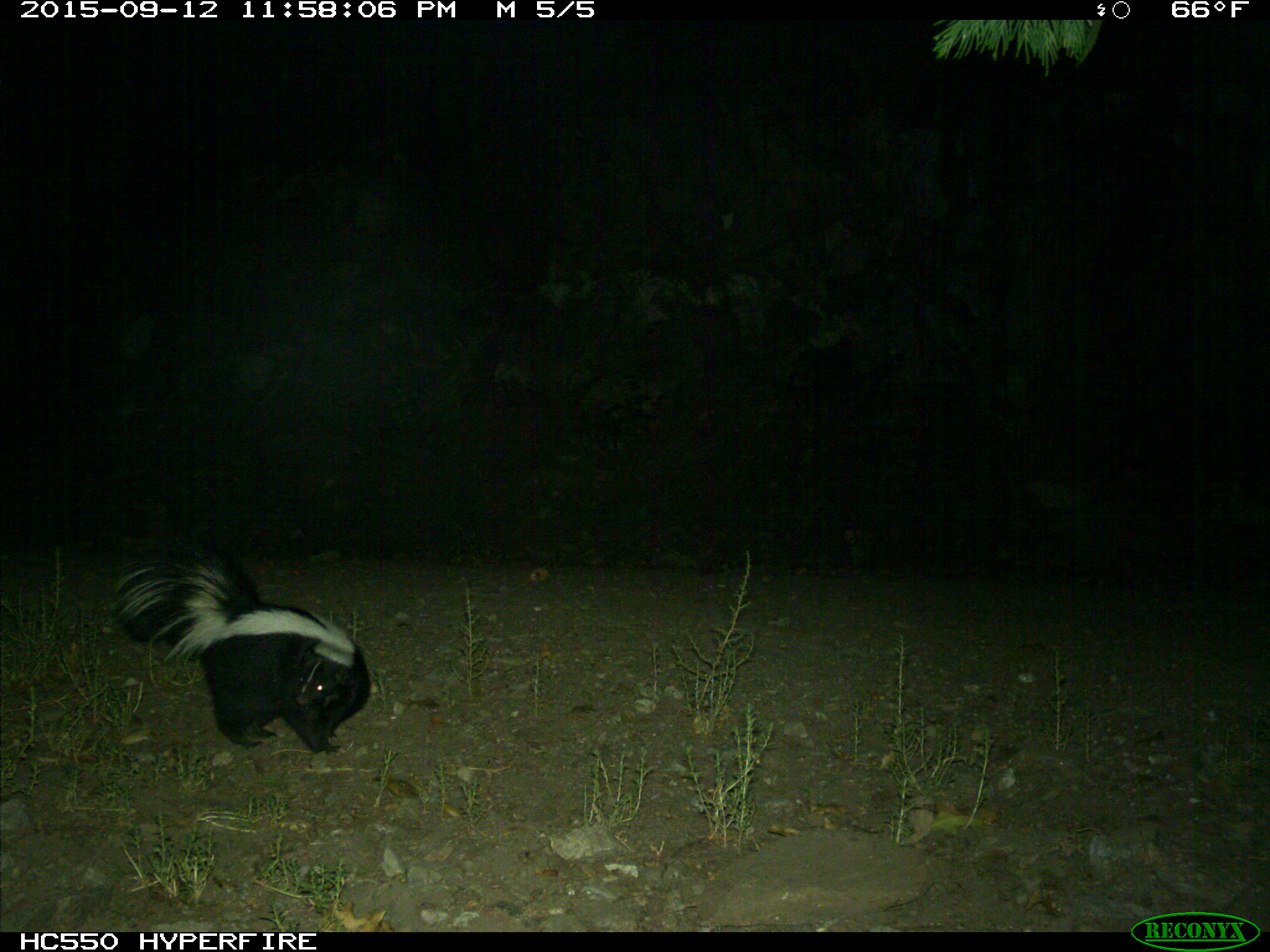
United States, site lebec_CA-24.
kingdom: Animalia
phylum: Chordata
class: Mammalia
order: Carnivora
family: Mephitidae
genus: Mephitis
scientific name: Mephitis mephitis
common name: striped skunk